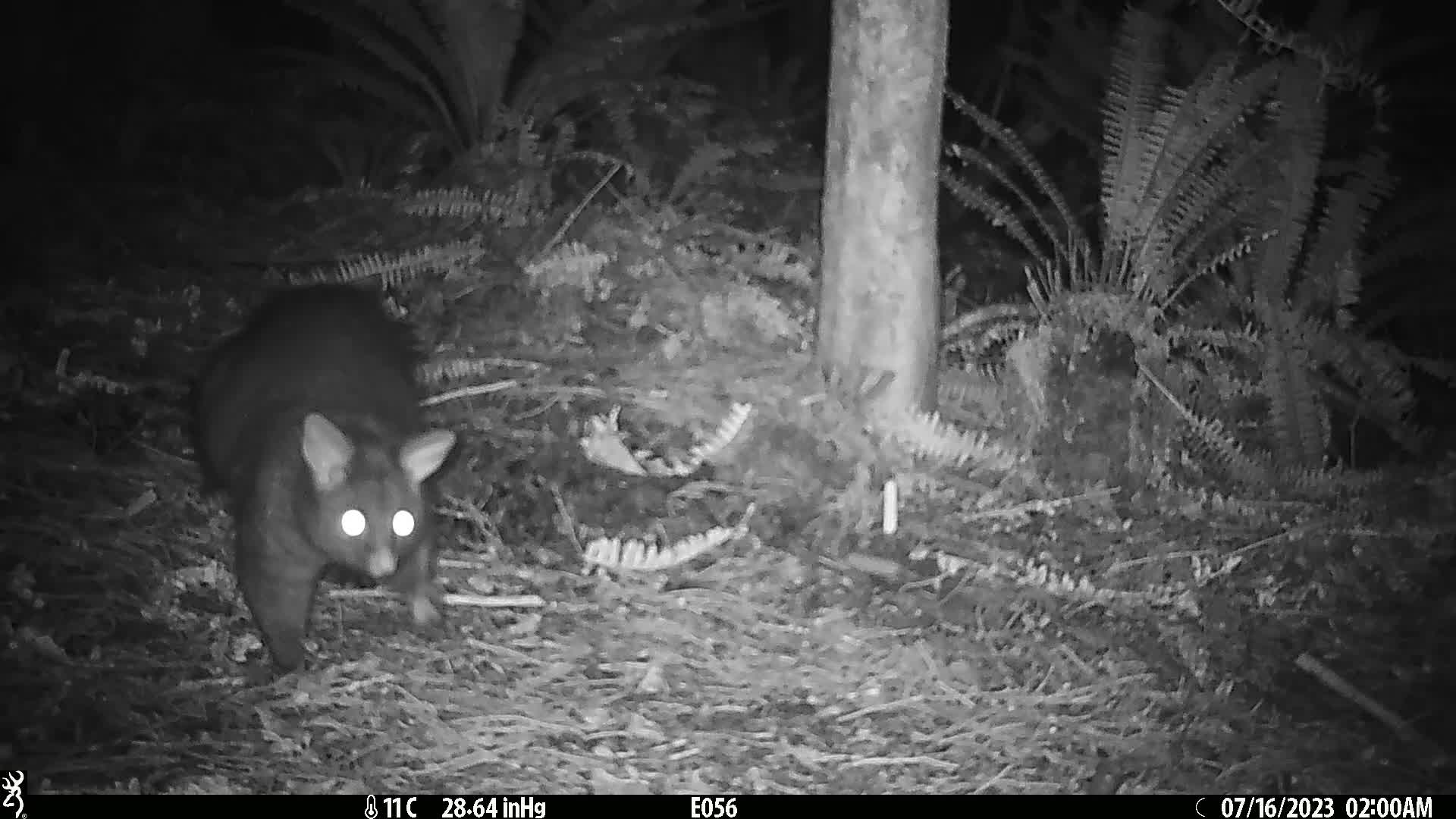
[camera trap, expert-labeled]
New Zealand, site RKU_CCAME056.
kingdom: Animalia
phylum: Chordata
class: Mammalia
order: Diprotodontia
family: Phalangeridae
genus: Trichosurus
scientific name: Trichosurus vulpecula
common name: common brushtail possum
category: possum